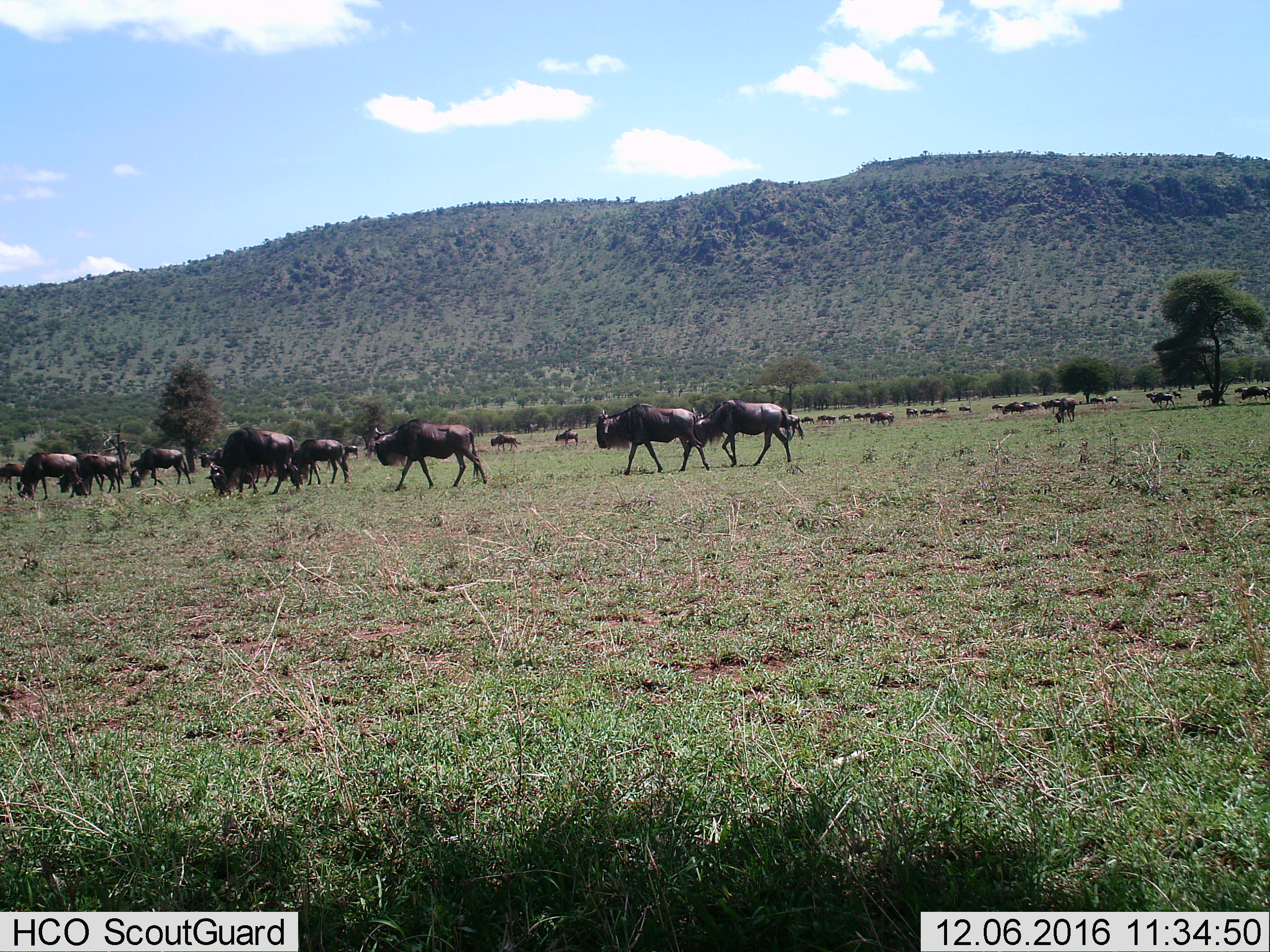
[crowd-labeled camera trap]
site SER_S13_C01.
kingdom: Animalia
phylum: Chordata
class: Mammalia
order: Artiodactyla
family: Bovidae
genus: Connochaetes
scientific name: Connochaetes taurinus taurinus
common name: blue wildebeest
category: wildebeestblue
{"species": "wildebeestblue (blue wildebeest) (Connochaetes taurinus taurinus)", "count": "11-50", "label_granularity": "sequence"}